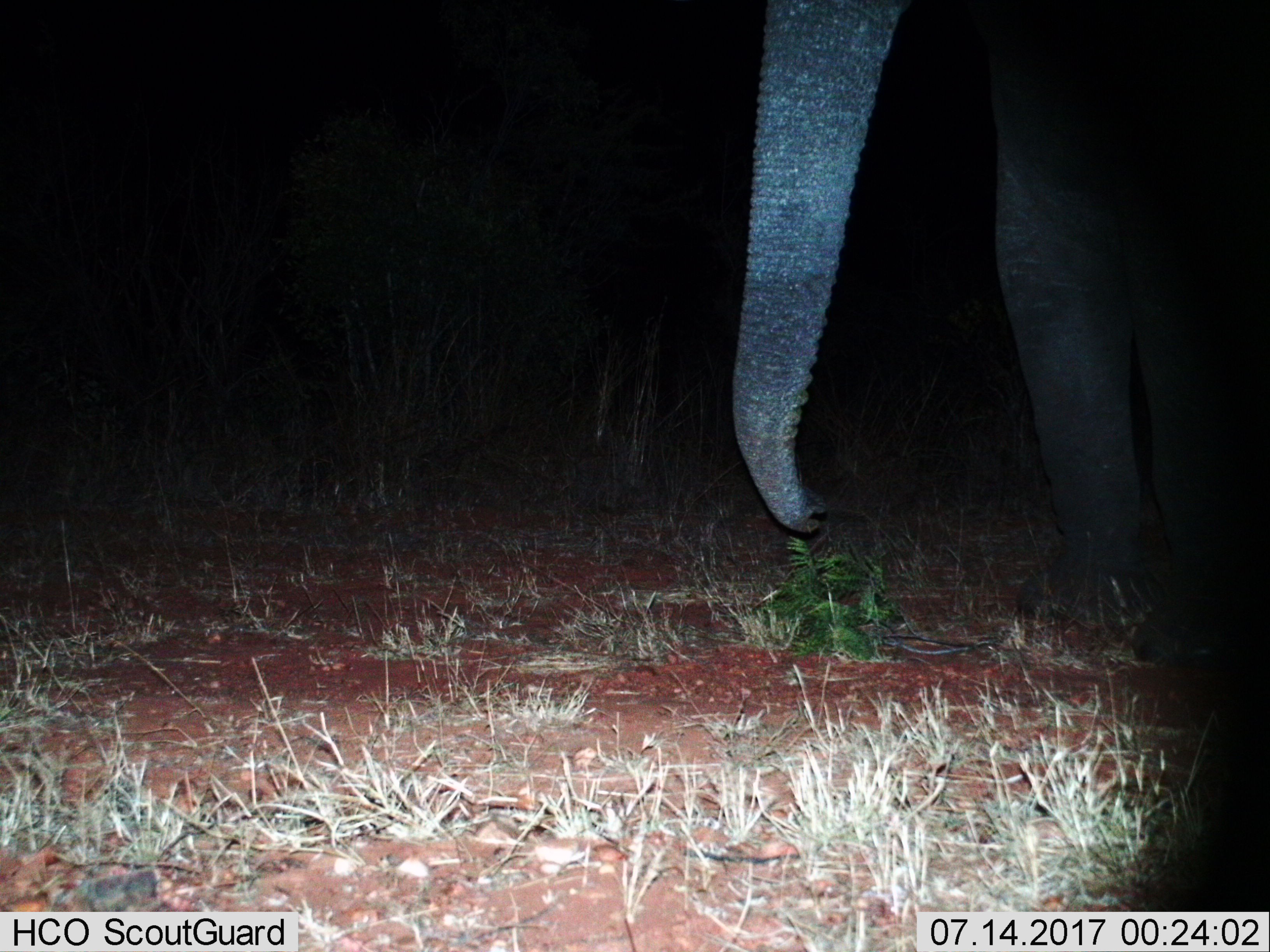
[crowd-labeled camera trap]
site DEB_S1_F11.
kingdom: Animalia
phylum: Chordata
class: Mammalia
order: Proboscidea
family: Elephantidae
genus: Loxodonta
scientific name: Loxodonta africana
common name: african bush elephant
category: elephant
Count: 1.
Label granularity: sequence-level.